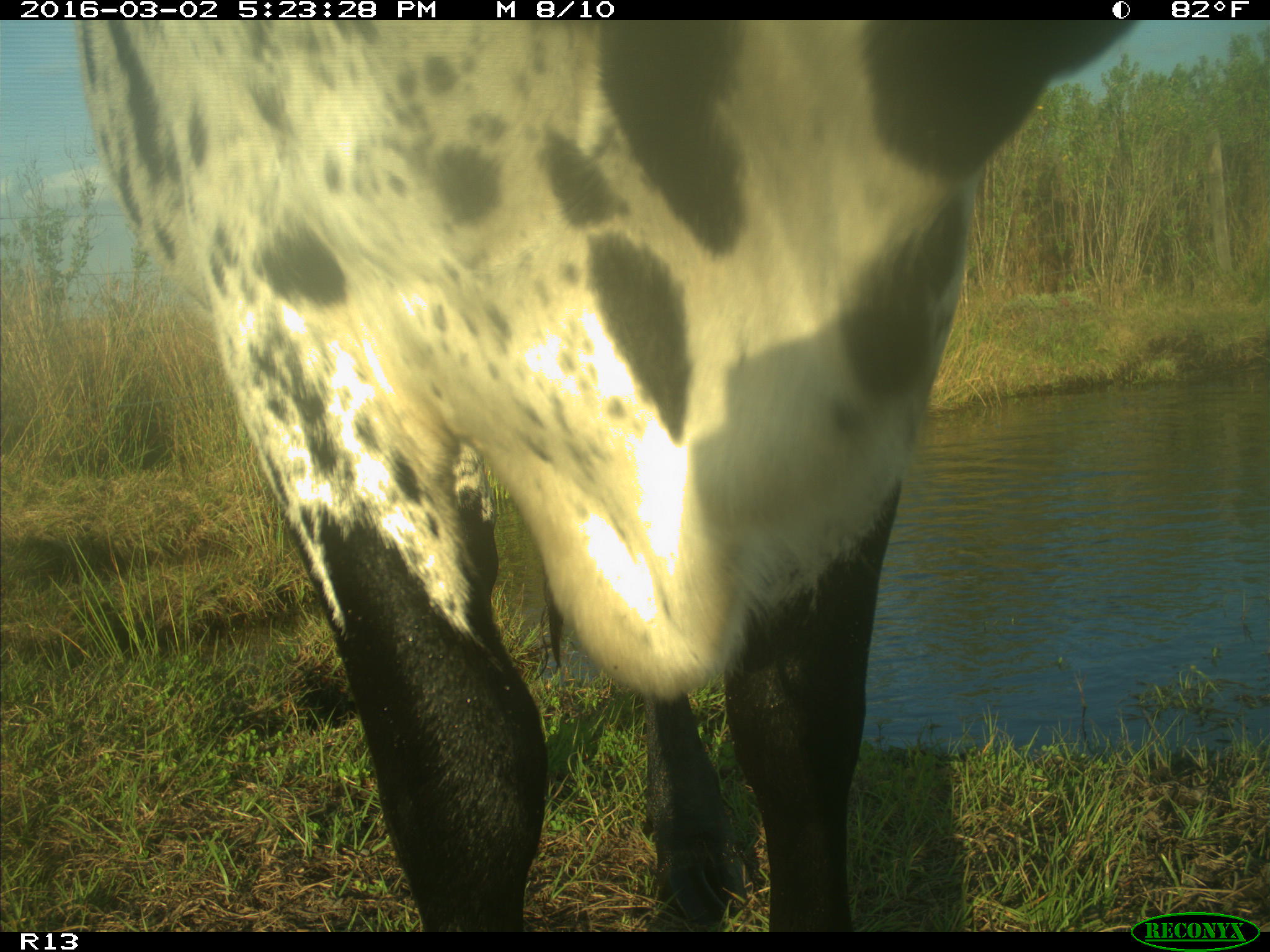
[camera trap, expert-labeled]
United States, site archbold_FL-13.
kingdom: Animalia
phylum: Chordata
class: Mammalia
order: Artiodactyla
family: Bovidae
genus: Bos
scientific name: Bos taurus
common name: domestic cow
Bos taurus (domestic cow).